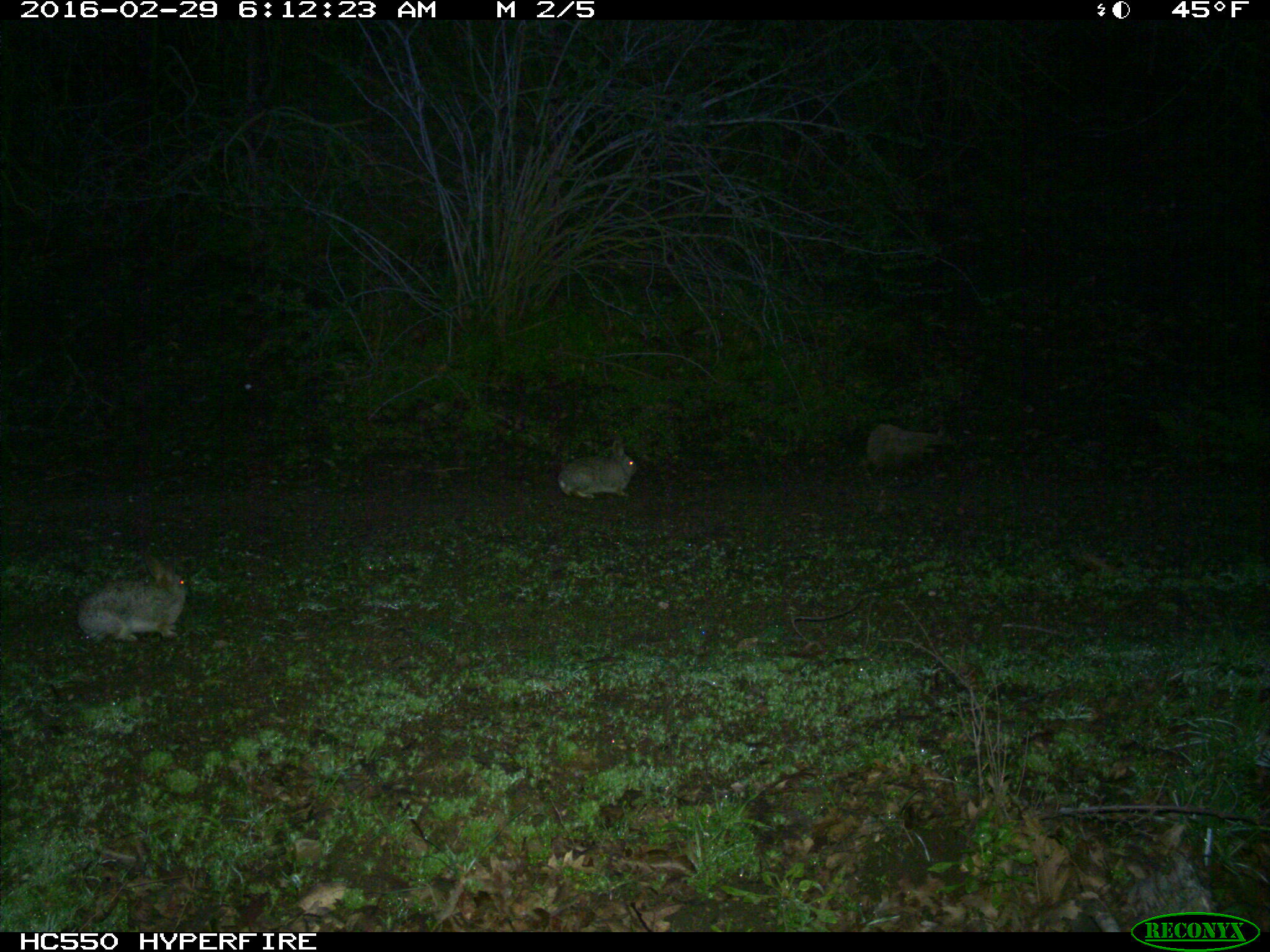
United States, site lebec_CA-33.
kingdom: Animalia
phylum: Chordata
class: Mammalia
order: Lagomorpha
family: Leporidae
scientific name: Leporidae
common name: rabbits and hares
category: unidentified rabbit